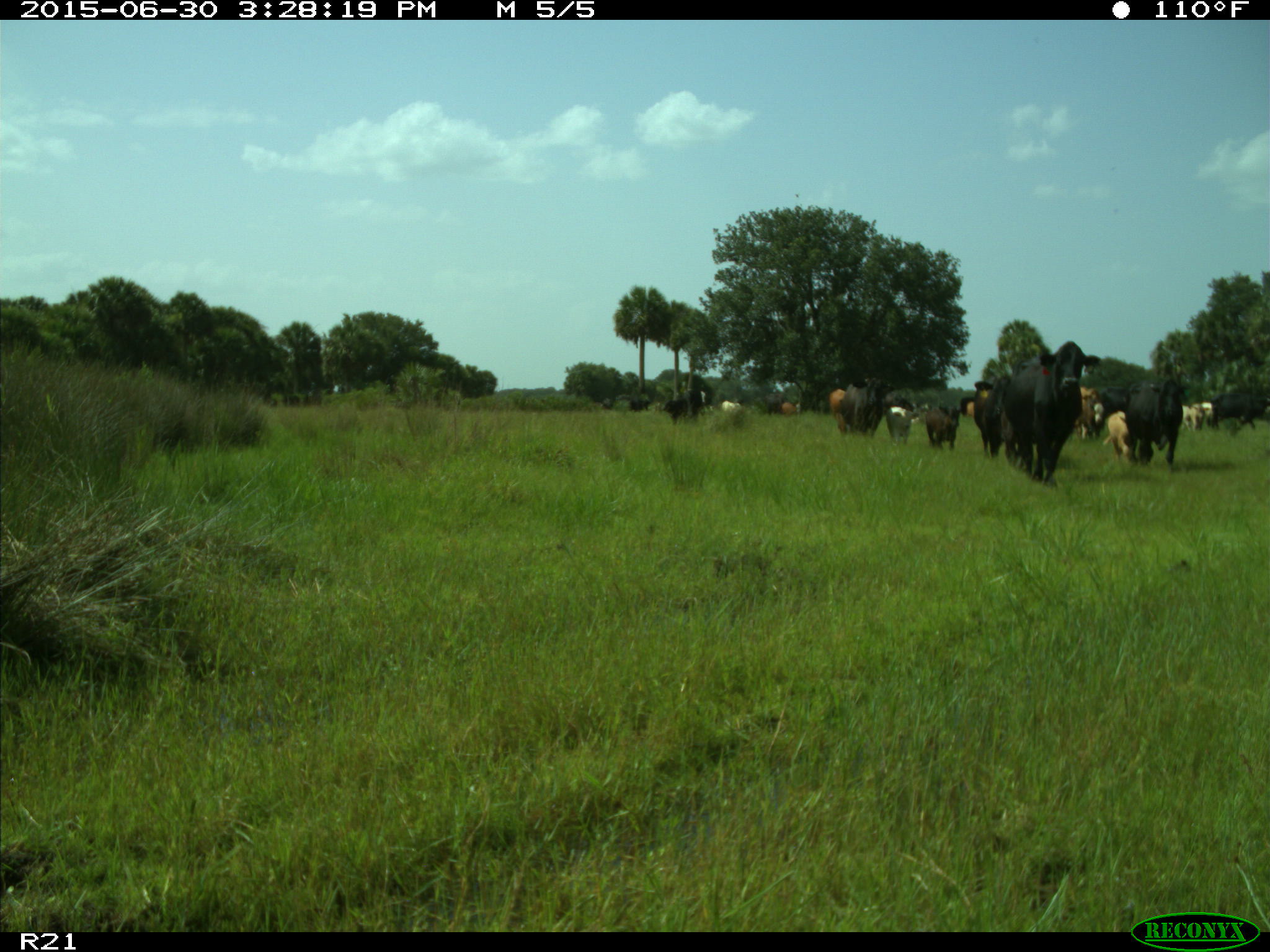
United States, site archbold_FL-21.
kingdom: Animalia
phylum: Chordata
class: Mammalia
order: Artiodactyla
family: Bovidae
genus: Bos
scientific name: Bos taurus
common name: domestic cow